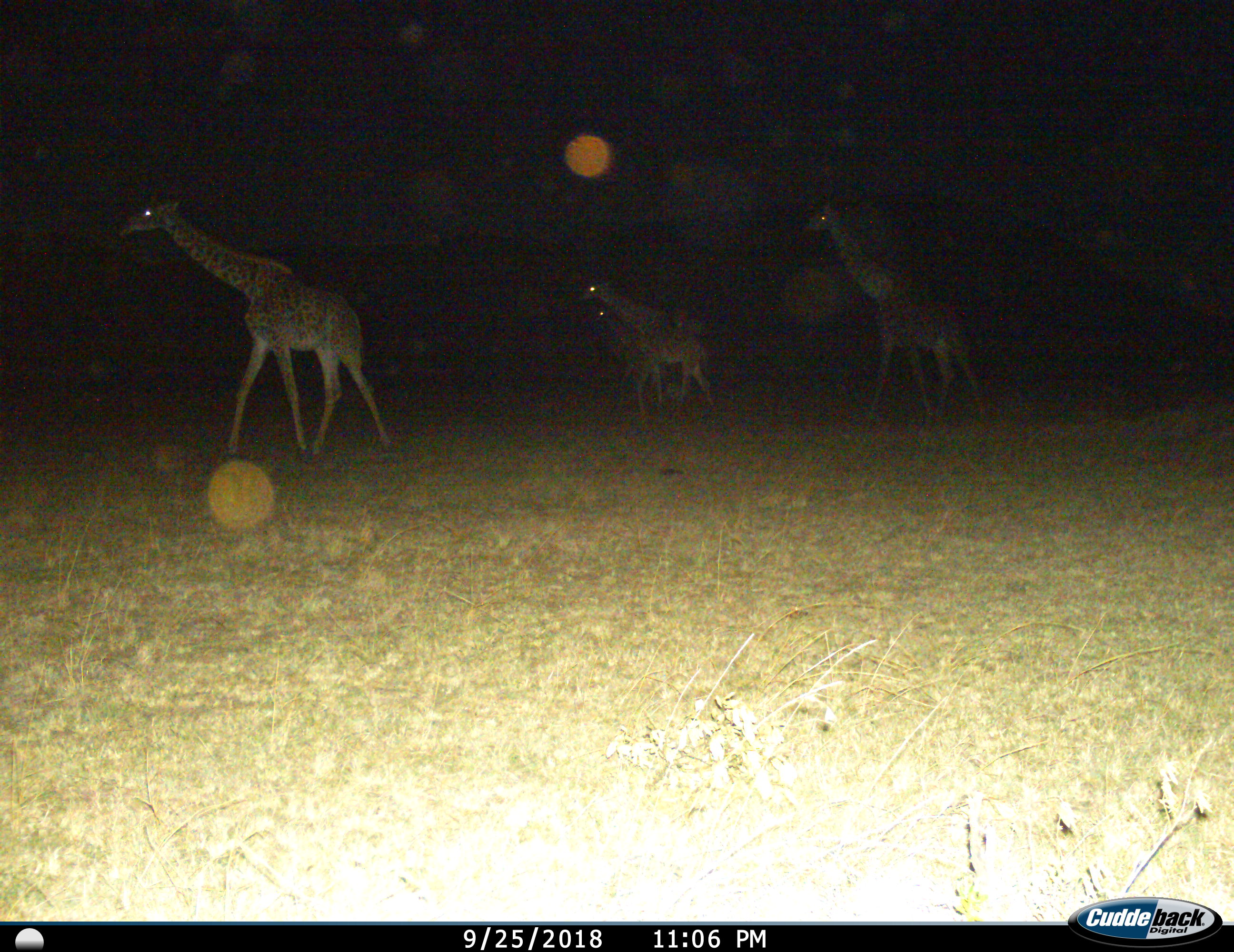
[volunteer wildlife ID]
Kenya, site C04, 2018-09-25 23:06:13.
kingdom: Animalia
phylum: Chordata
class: Mammalia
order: Artiodactyla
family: Giraffidae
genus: Giraffa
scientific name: Giraffa camelopardalis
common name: giraffe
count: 4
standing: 10%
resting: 0%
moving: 100%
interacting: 0%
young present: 40%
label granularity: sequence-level